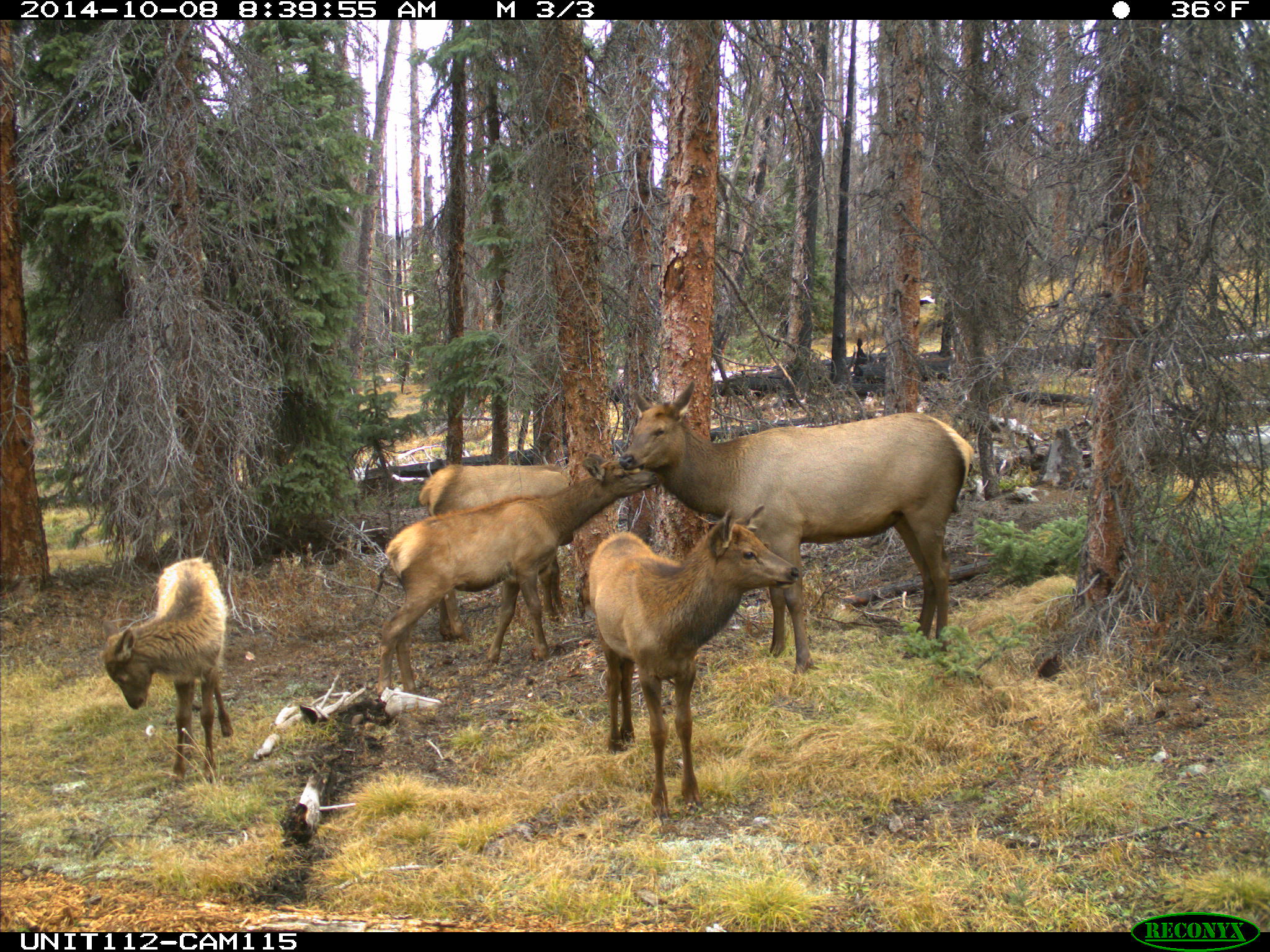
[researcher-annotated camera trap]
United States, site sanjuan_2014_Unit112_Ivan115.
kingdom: Animalia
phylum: Chordata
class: Mammalia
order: Artiodactyla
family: Cervidae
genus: Cervus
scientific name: Cervus elaphus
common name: red deer